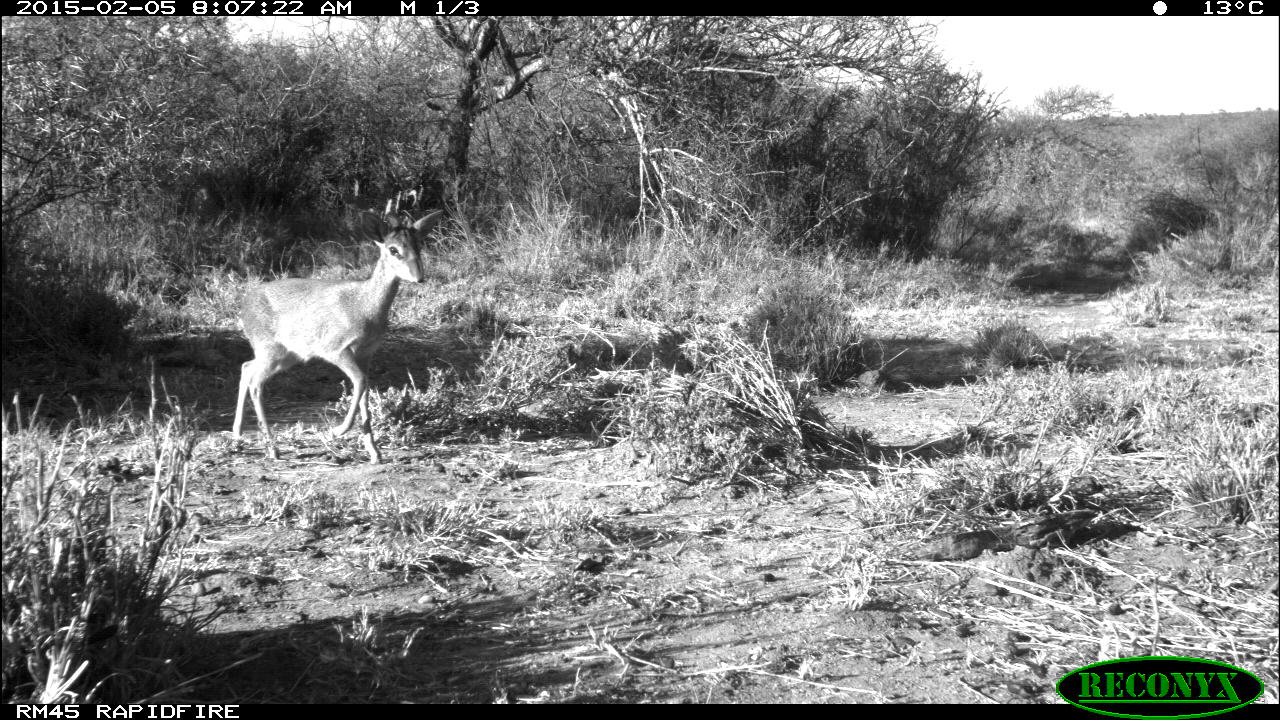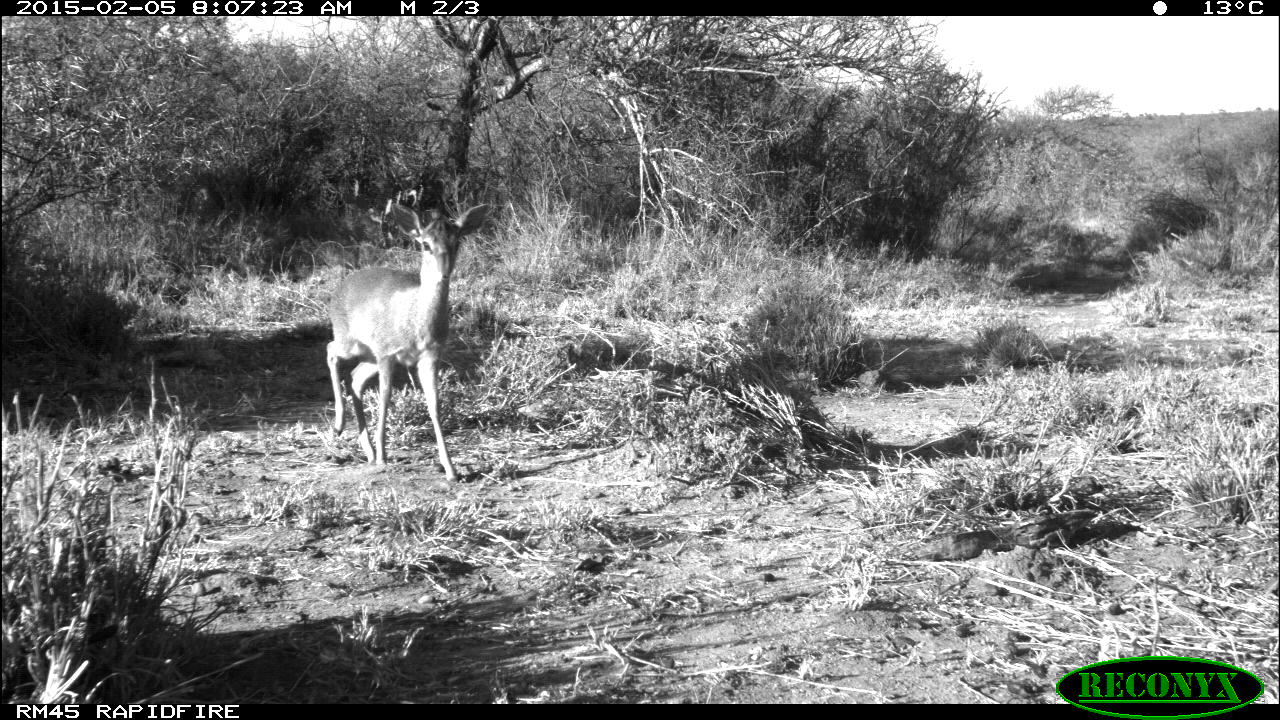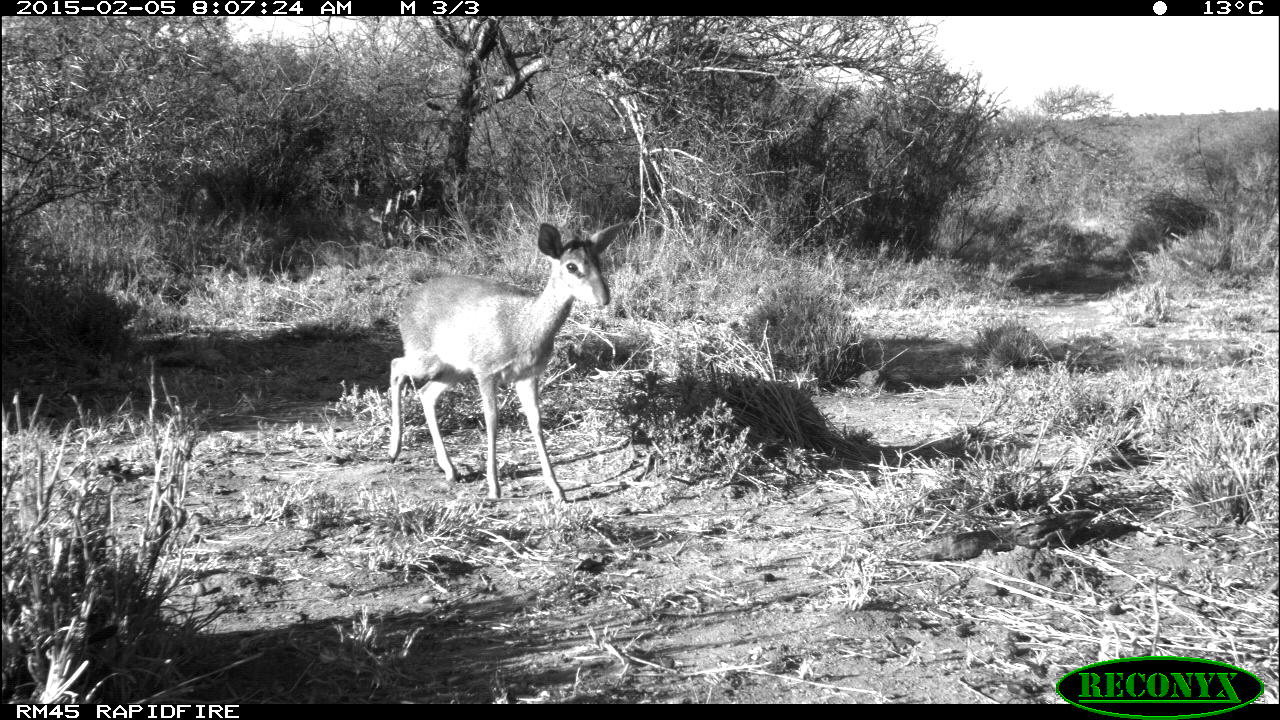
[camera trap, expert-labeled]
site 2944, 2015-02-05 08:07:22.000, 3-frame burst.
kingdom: Animalia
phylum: Chordata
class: Mammalia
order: Artiodactyla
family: Bovidae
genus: Madoqua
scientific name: Madoqua guentheri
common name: günther's dik-dik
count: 2